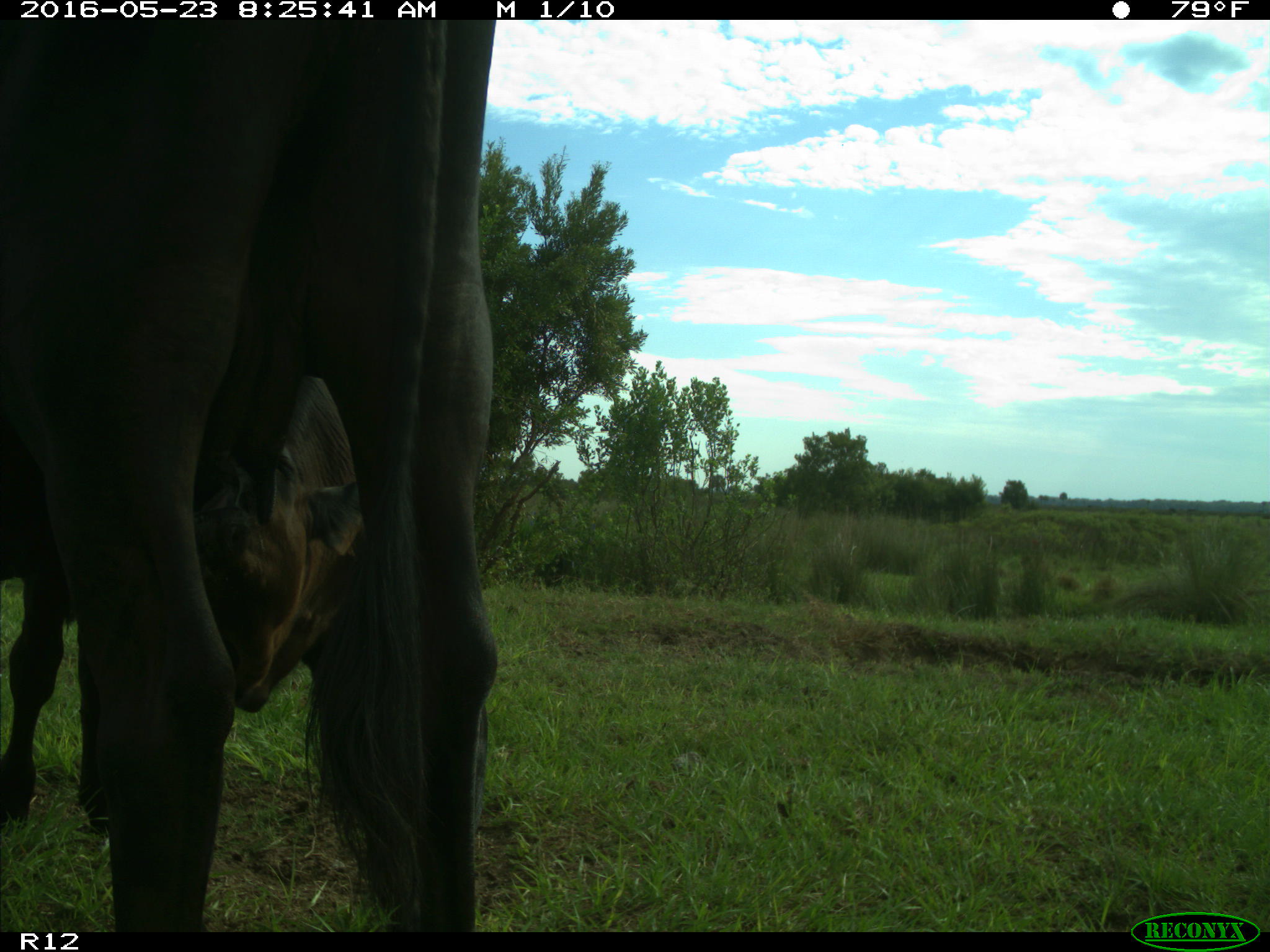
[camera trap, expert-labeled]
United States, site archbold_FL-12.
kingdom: Animalia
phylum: Chordata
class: Mammalia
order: Artiodactyla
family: Bovidae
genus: Bos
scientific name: Bos taurus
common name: domestic cow